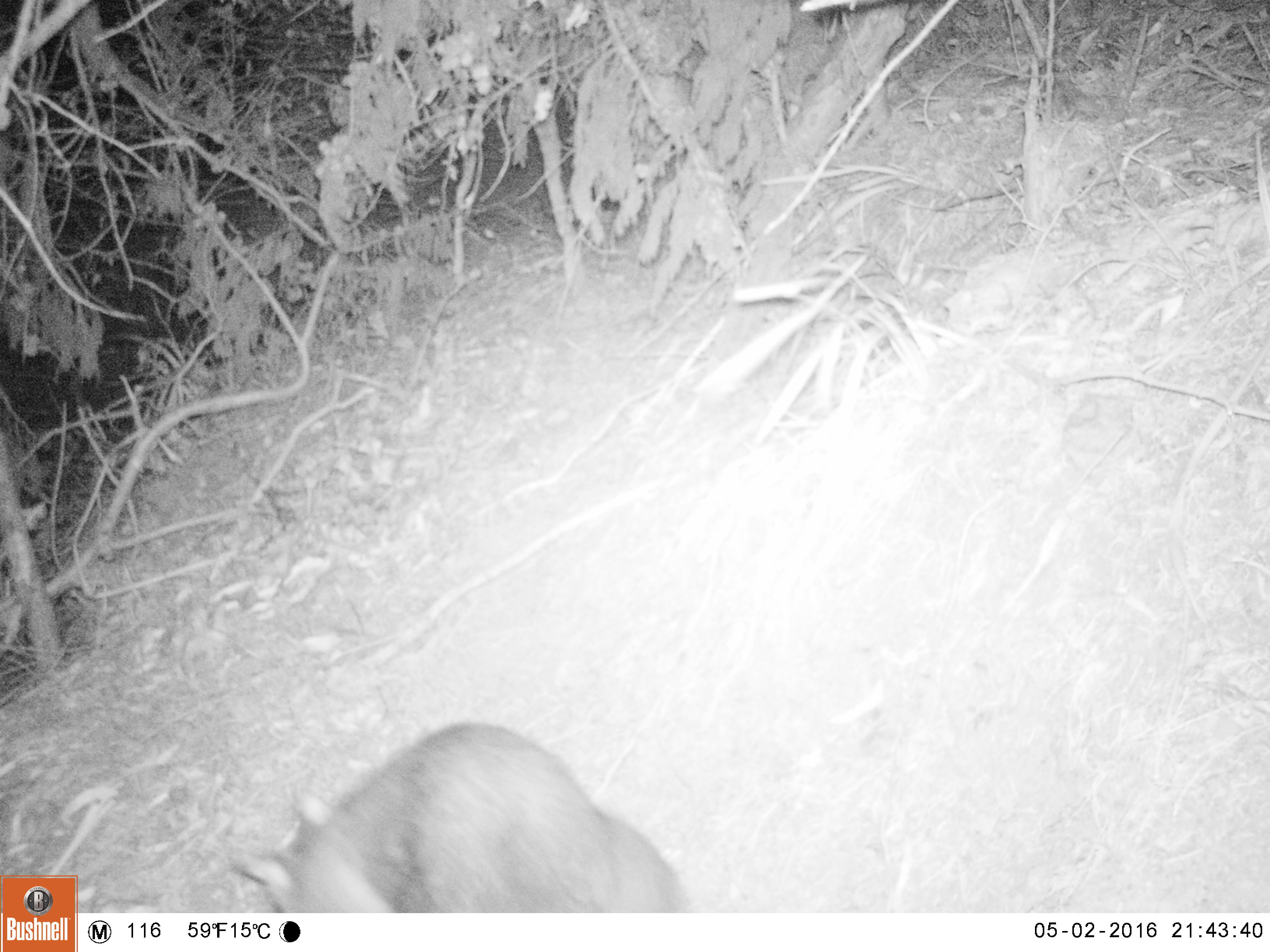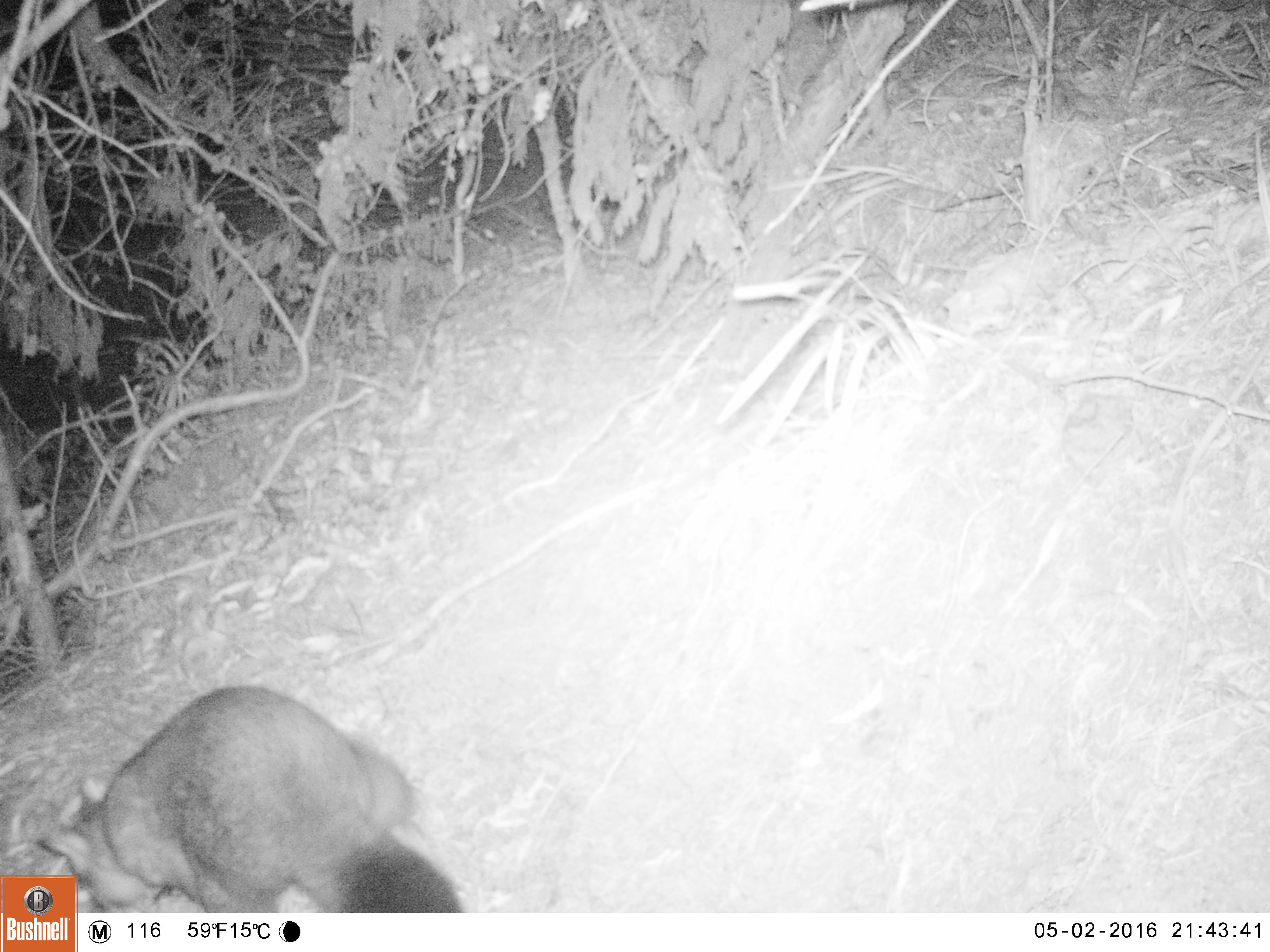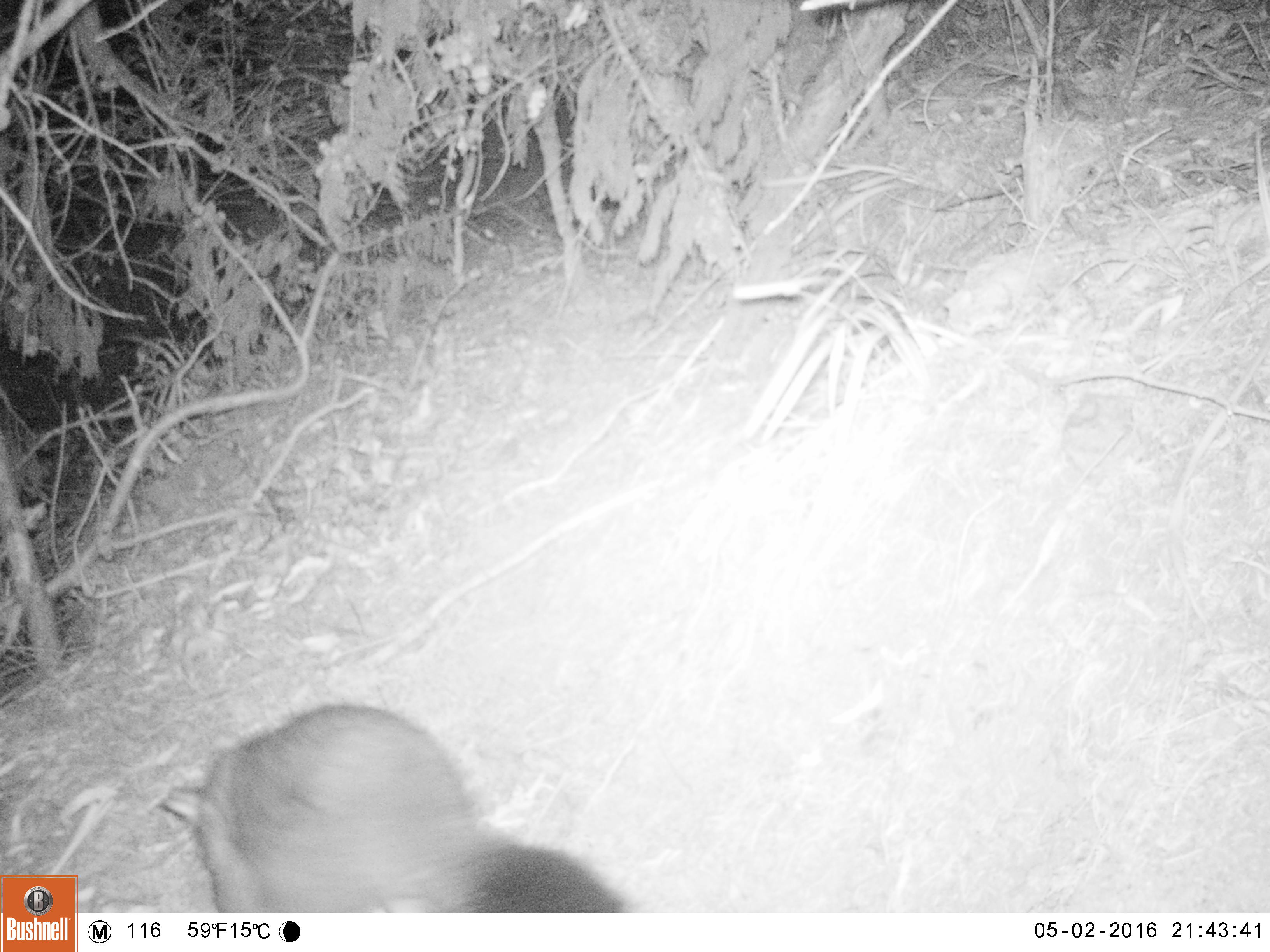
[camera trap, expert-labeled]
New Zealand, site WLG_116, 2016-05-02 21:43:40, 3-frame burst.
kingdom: Animalia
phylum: Chordata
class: Mammalia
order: Diprotodontia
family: Phalangeridae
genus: Trichosurus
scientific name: Trichosurus vulpecula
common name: common brushtail possum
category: possum